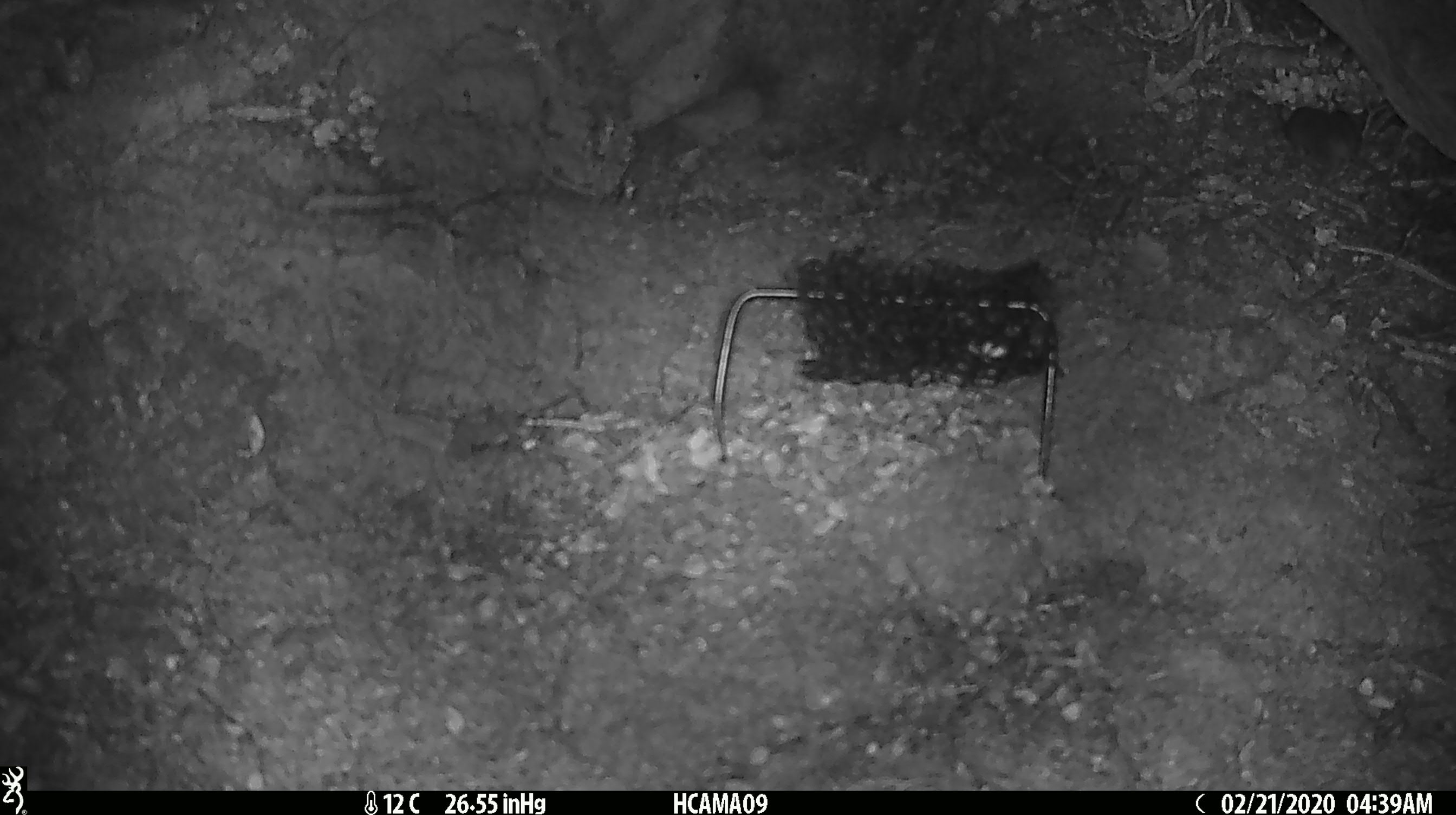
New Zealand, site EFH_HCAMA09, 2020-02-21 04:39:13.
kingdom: Animalia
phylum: Chordata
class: Mammalia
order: Rodentia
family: Muridae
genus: Mus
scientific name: Mus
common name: mouse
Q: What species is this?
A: Mouse (Mus).